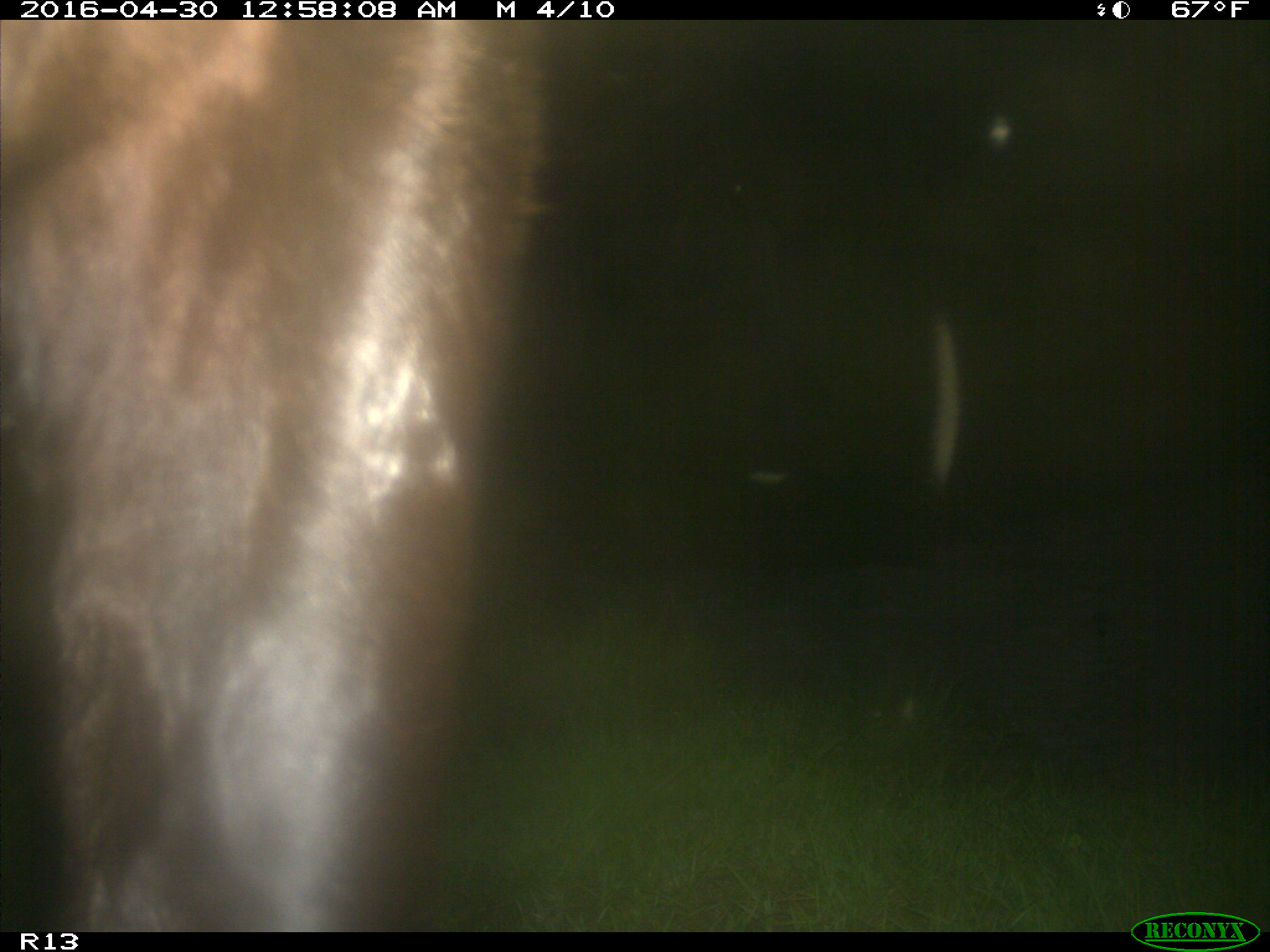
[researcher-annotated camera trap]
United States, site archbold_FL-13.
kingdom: Animalia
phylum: Chordata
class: Mammalia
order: Artiodactyla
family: Bovidae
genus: Bos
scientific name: Bos taurus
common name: domestic cow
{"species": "Bos taurus (domestic cow)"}